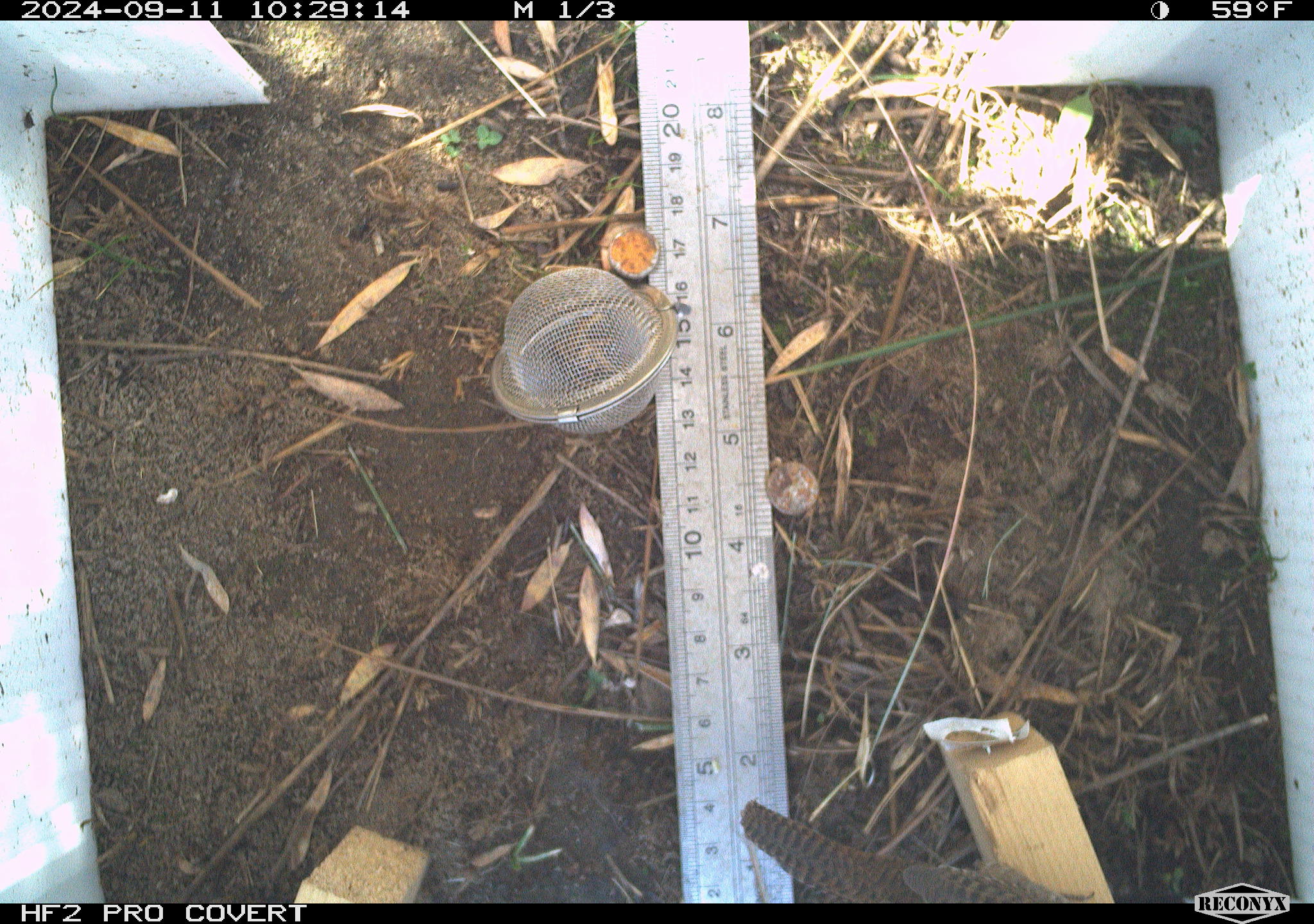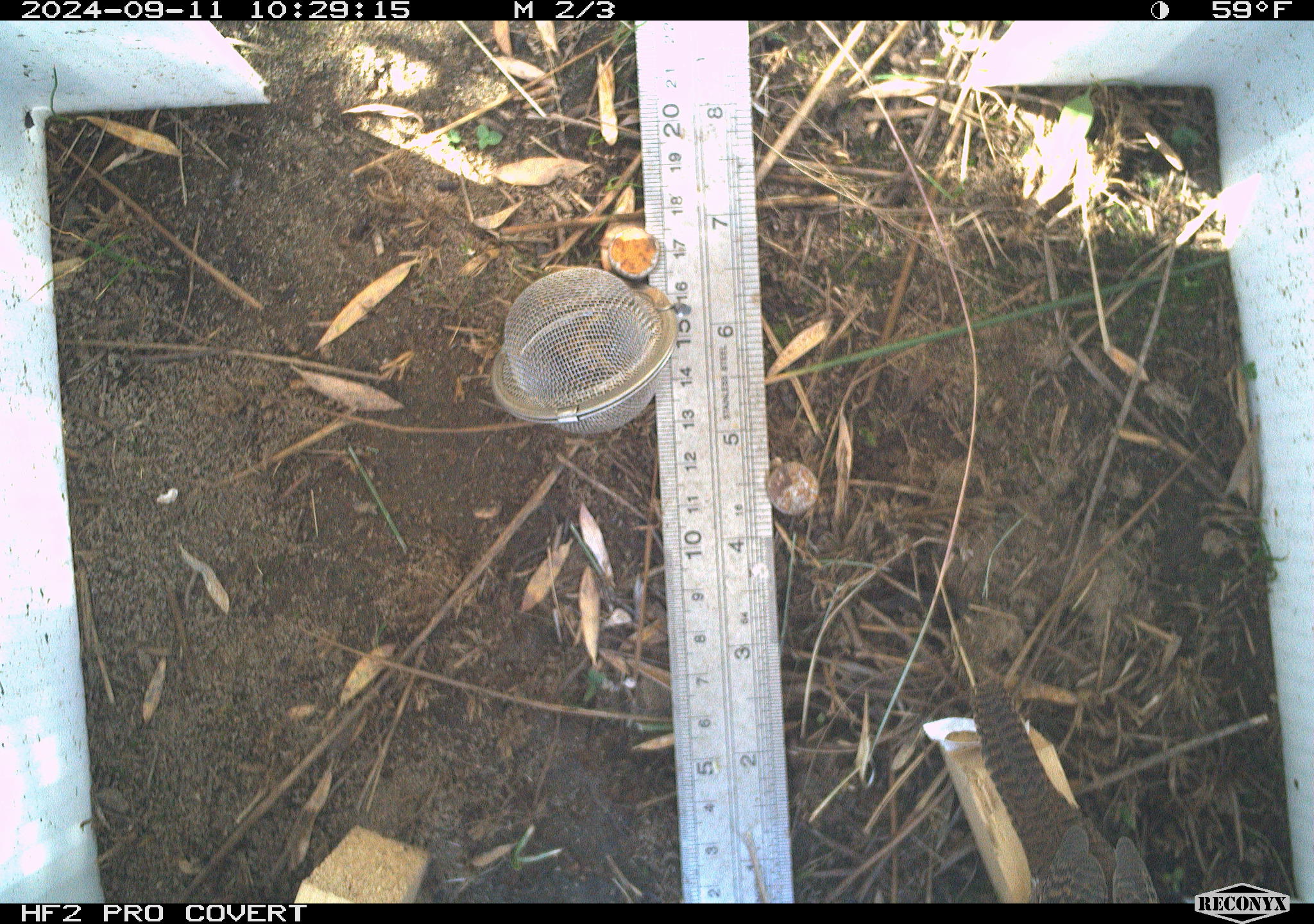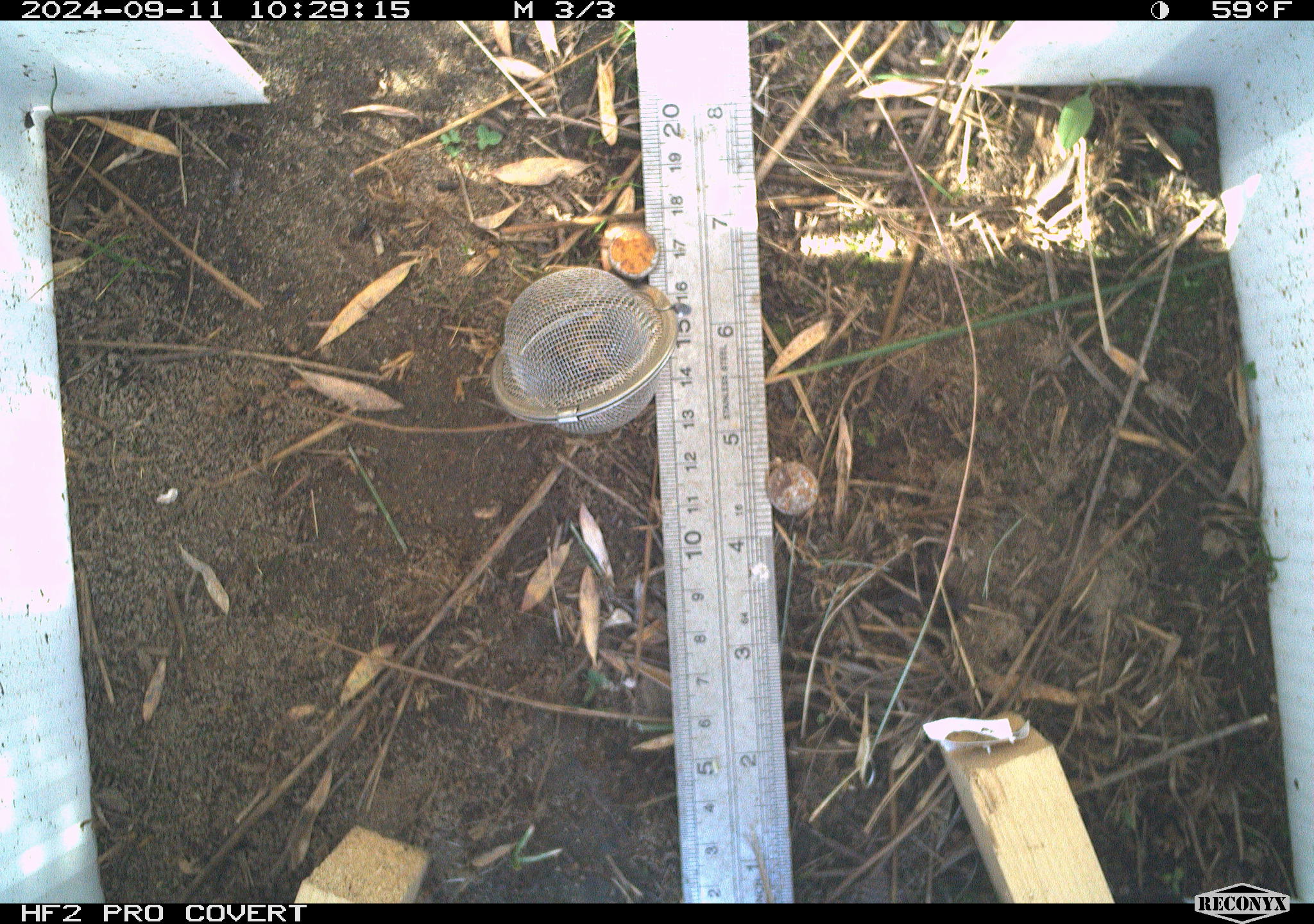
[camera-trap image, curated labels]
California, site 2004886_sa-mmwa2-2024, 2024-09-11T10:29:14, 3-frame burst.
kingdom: Animalia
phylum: Chordata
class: Aves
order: Passeriformes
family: Troglodytidae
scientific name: Troglodytidae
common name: wren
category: troglodytidae family